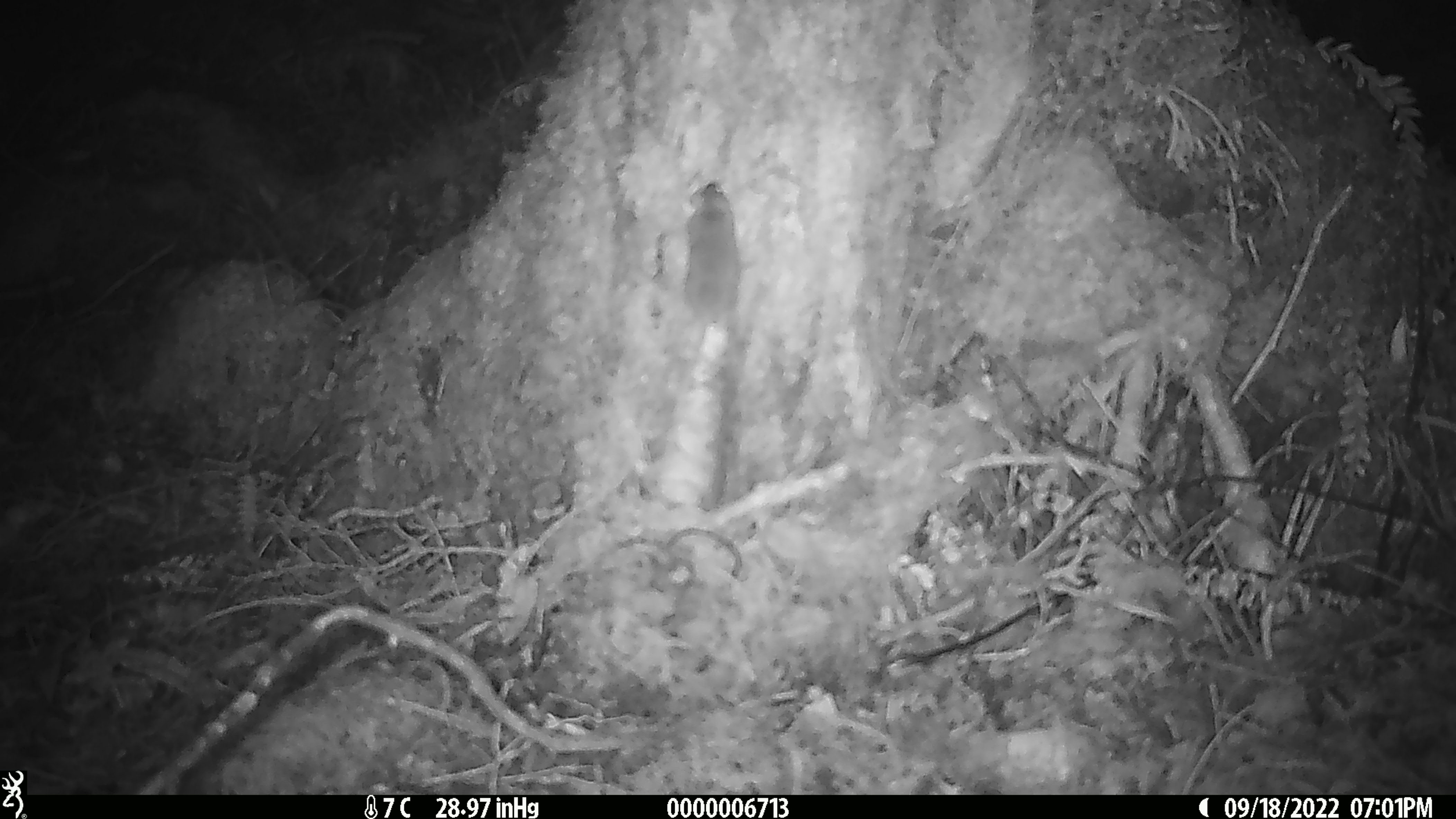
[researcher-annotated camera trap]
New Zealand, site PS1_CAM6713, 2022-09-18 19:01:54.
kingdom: Animalia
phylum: Chordata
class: Mammalia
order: Rodentia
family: Muridae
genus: Mus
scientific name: Mus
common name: mouse